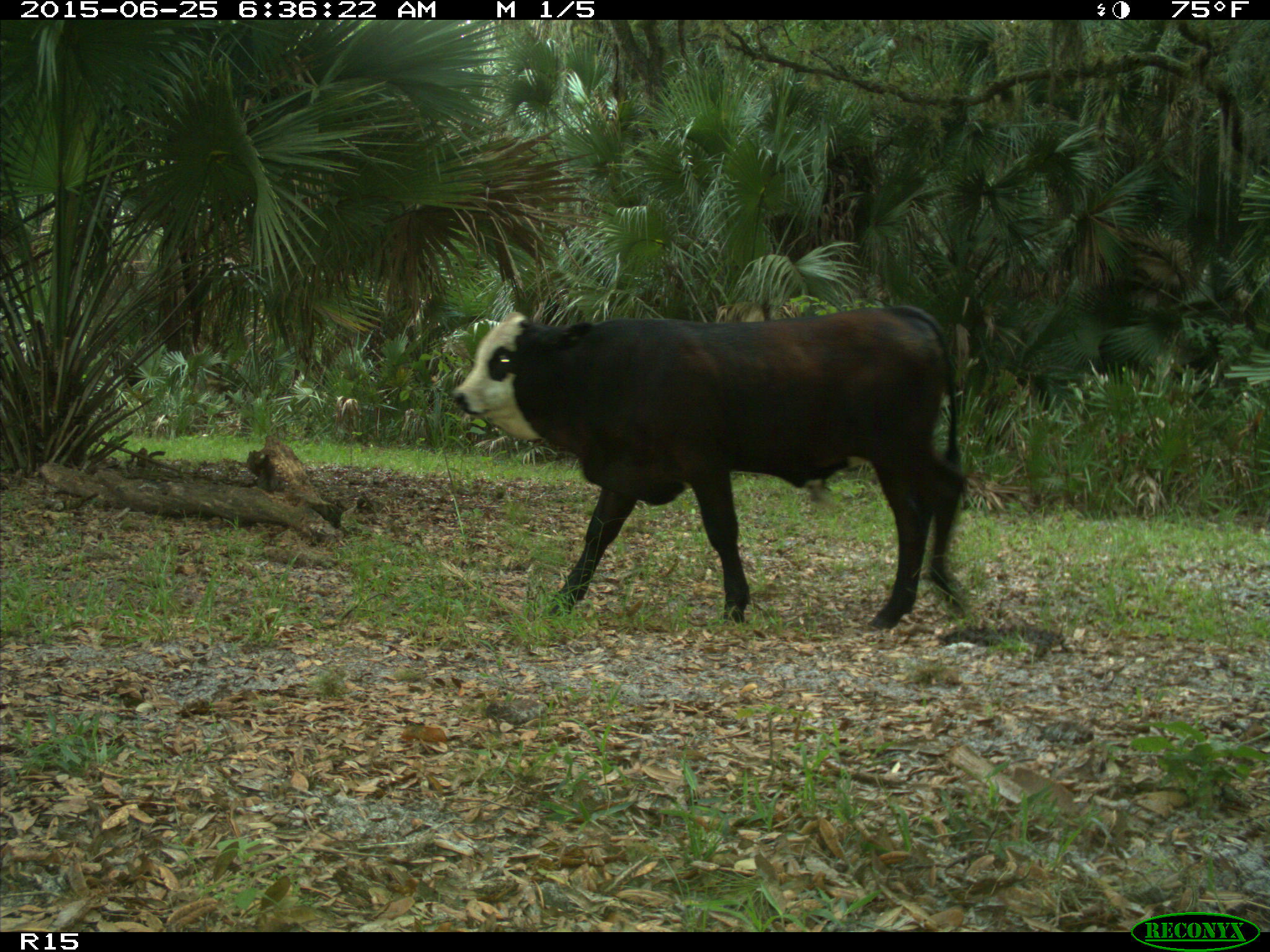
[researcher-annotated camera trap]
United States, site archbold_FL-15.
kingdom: Animalia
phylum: Chordata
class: Mammalia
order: Artiodactyla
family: Bovidae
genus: Bos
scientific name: Bos taurus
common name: domestic cow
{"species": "Bos taurus (domestic cow)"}